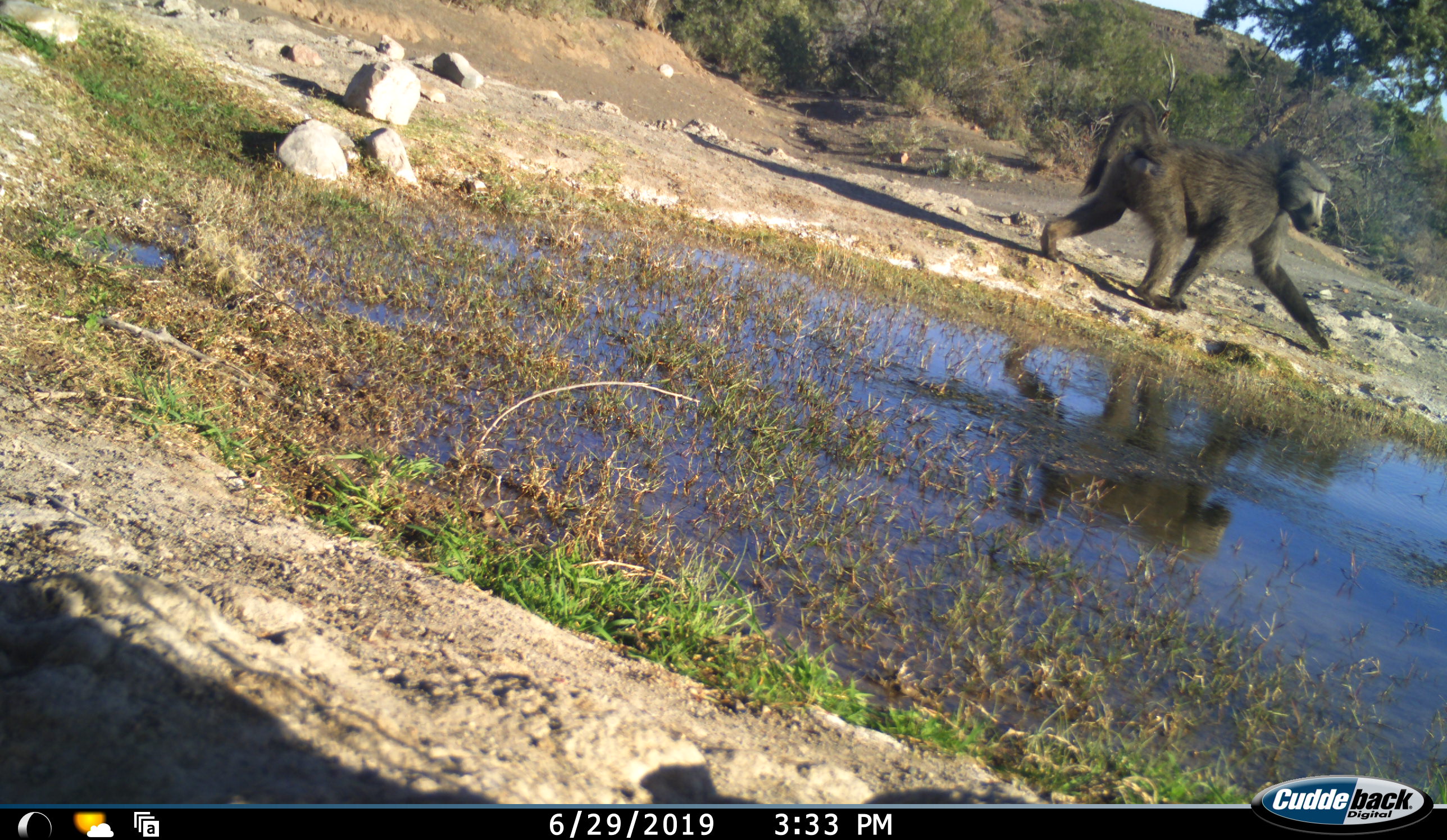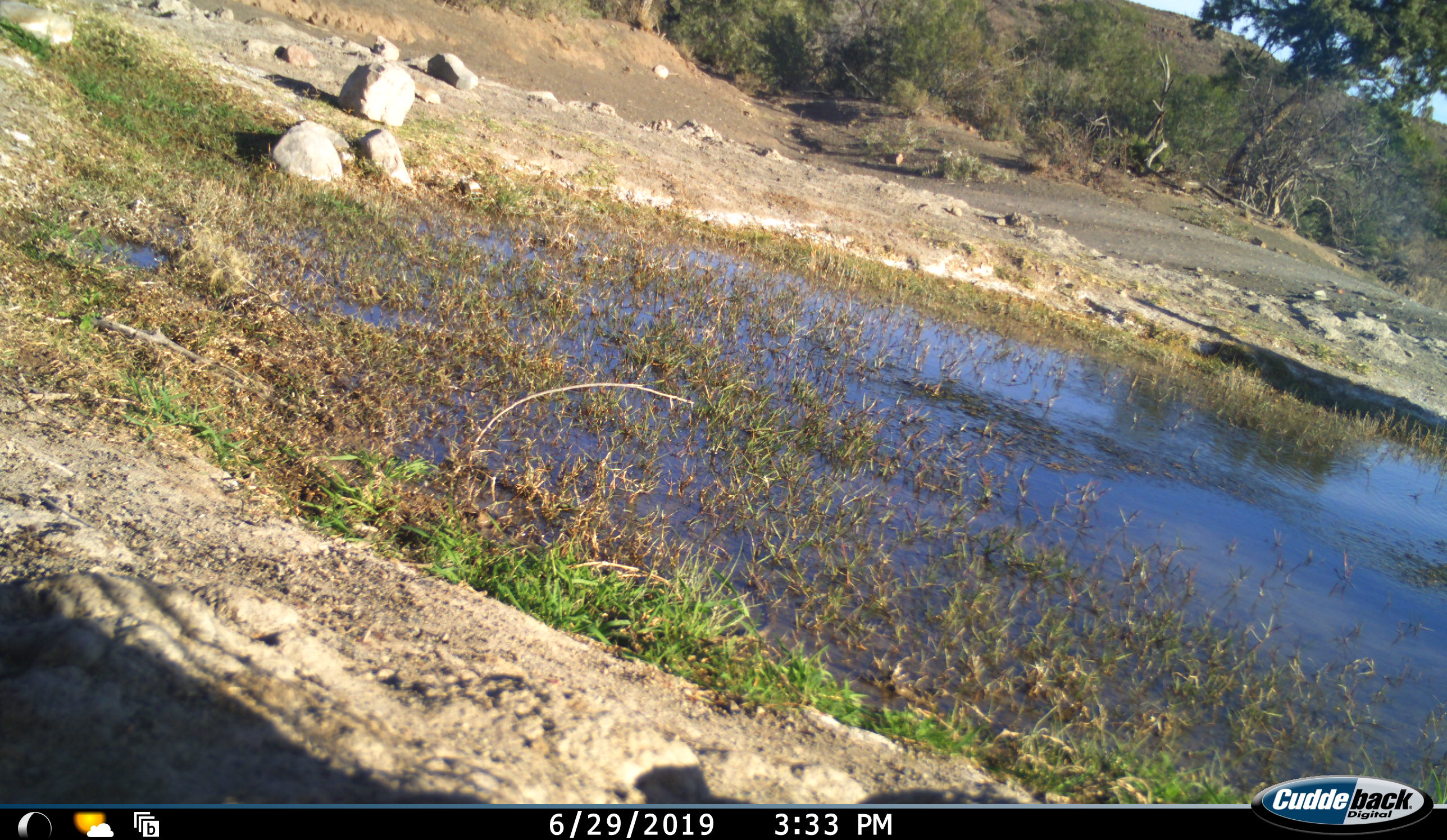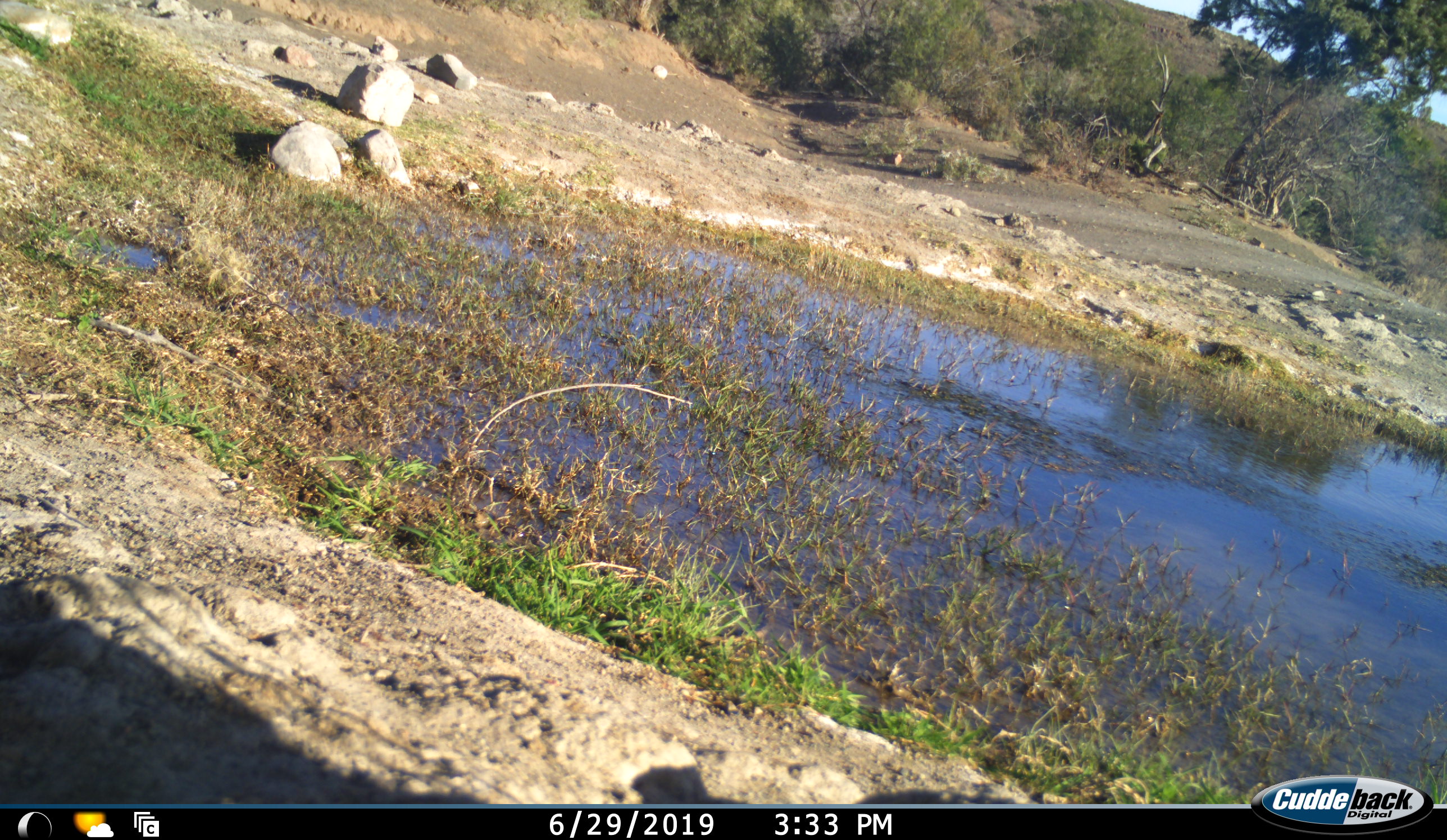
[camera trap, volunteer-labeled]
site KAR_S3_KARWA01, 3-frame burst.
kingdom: Animalia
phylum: Chordata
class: Mammalia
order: Primates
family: Cercopithecidae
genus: Papio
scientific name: Papio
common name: baboon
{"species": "baboon (Papio)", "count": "1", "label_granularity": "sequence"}